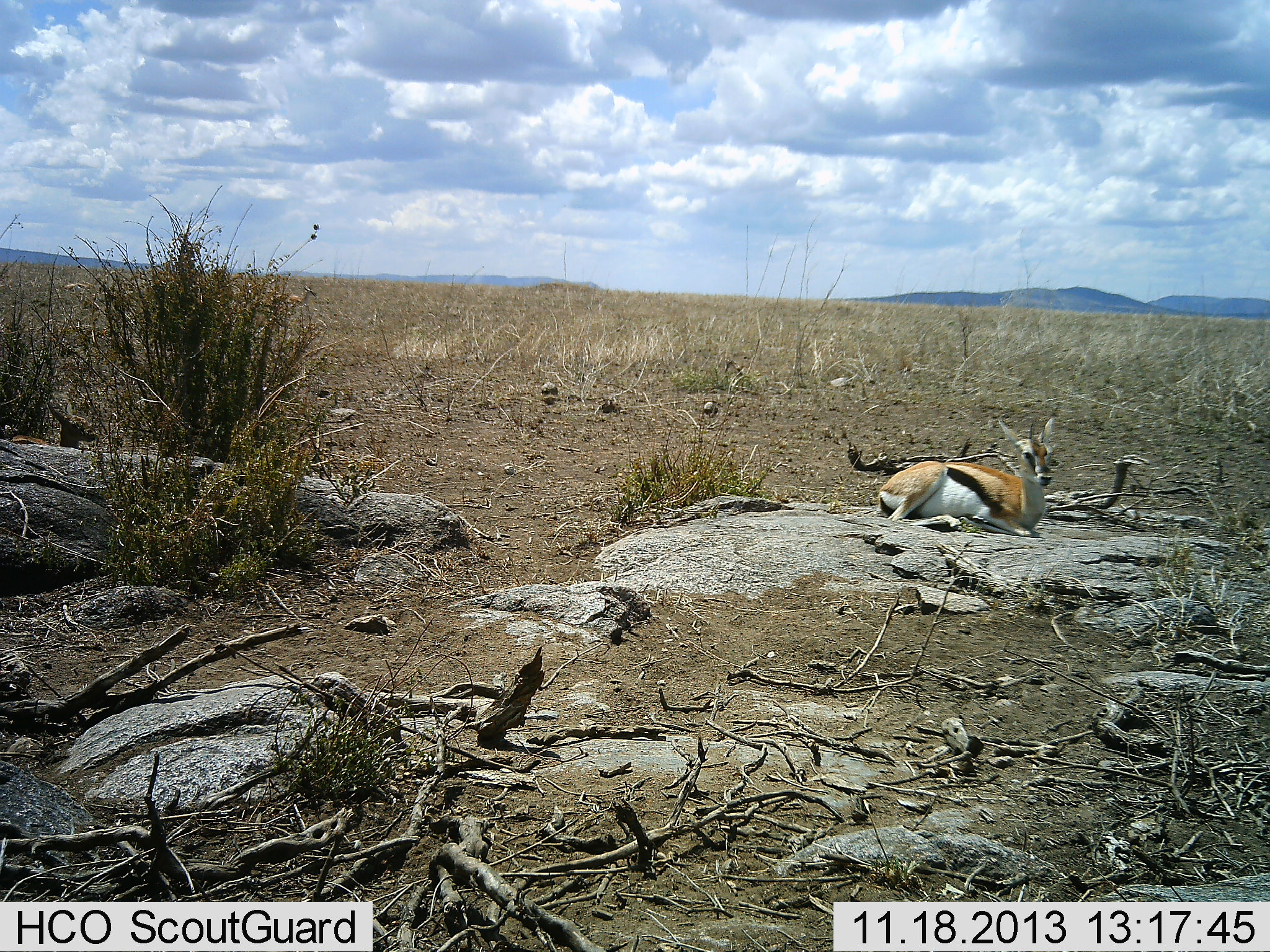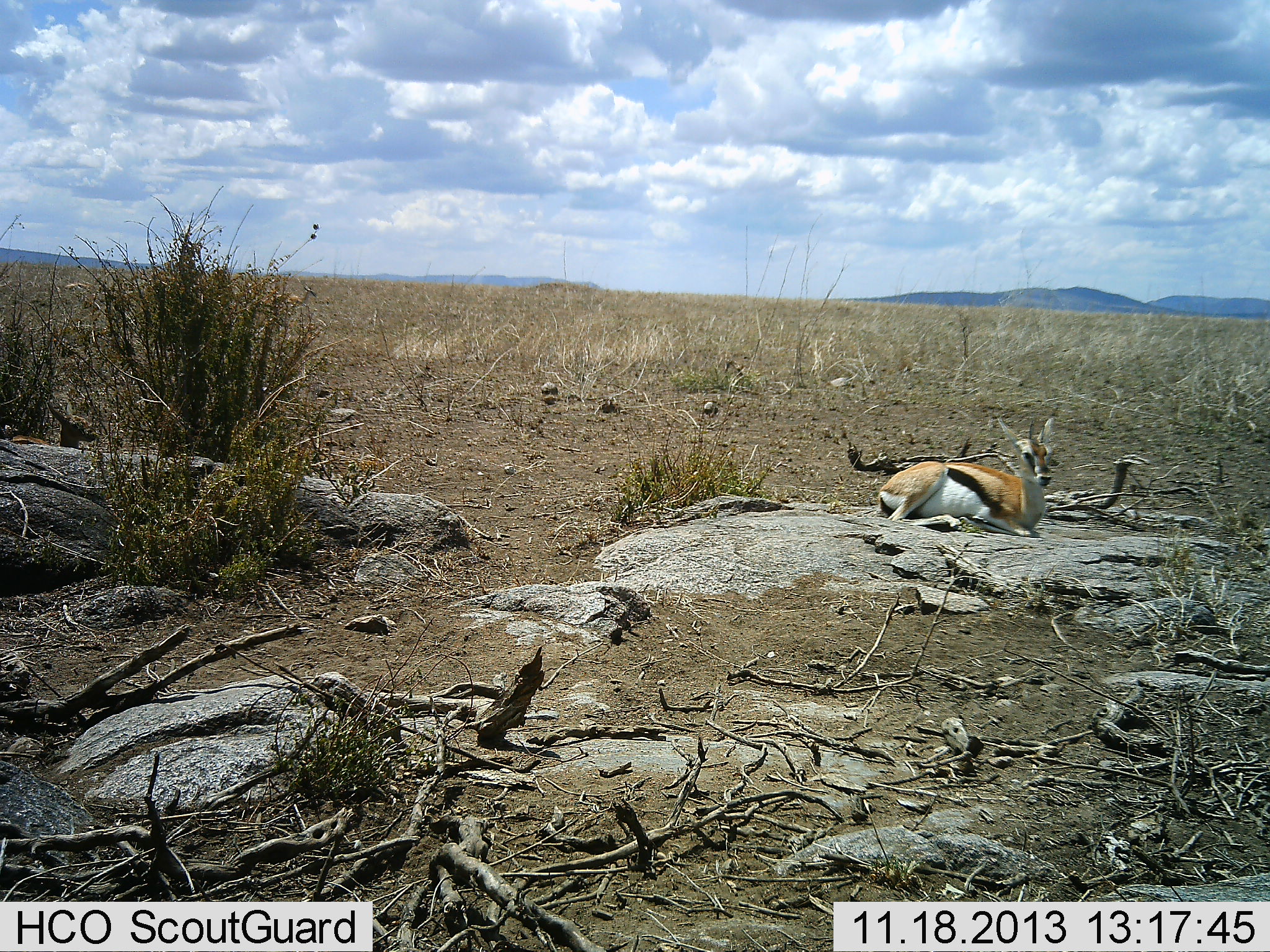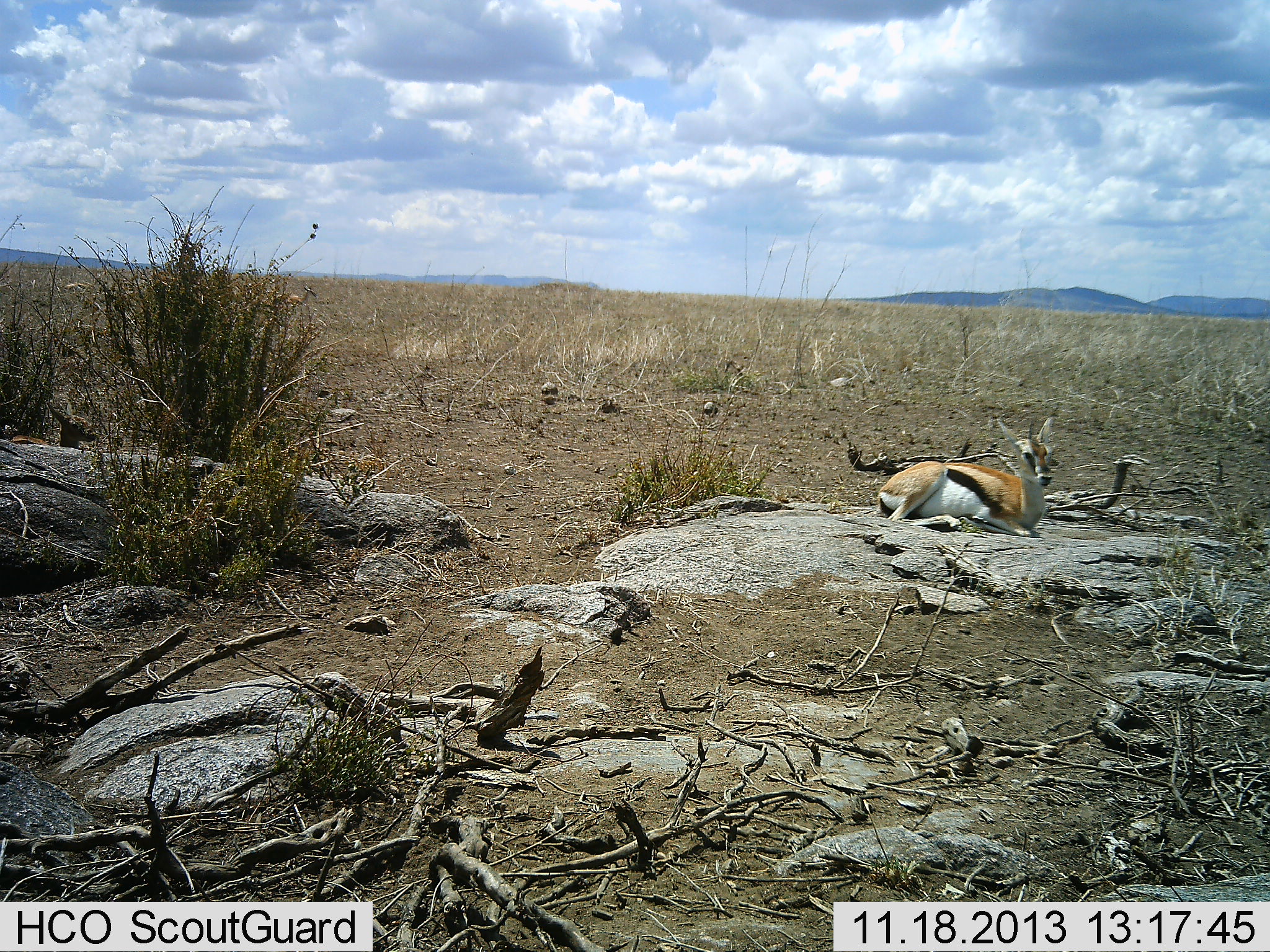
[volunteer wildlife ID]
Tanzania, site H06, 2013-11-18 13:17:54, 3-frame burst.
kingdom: Animalia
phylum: Chordata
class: Mammalia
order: Artiodactyla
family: Bovidae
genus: Eudorcas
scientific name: Eudorcas thomsonii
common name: thomson's gazelle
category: gazellethomsons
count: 1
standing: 20%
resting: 100%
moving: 0%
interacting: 0%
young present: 0%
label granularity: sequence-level